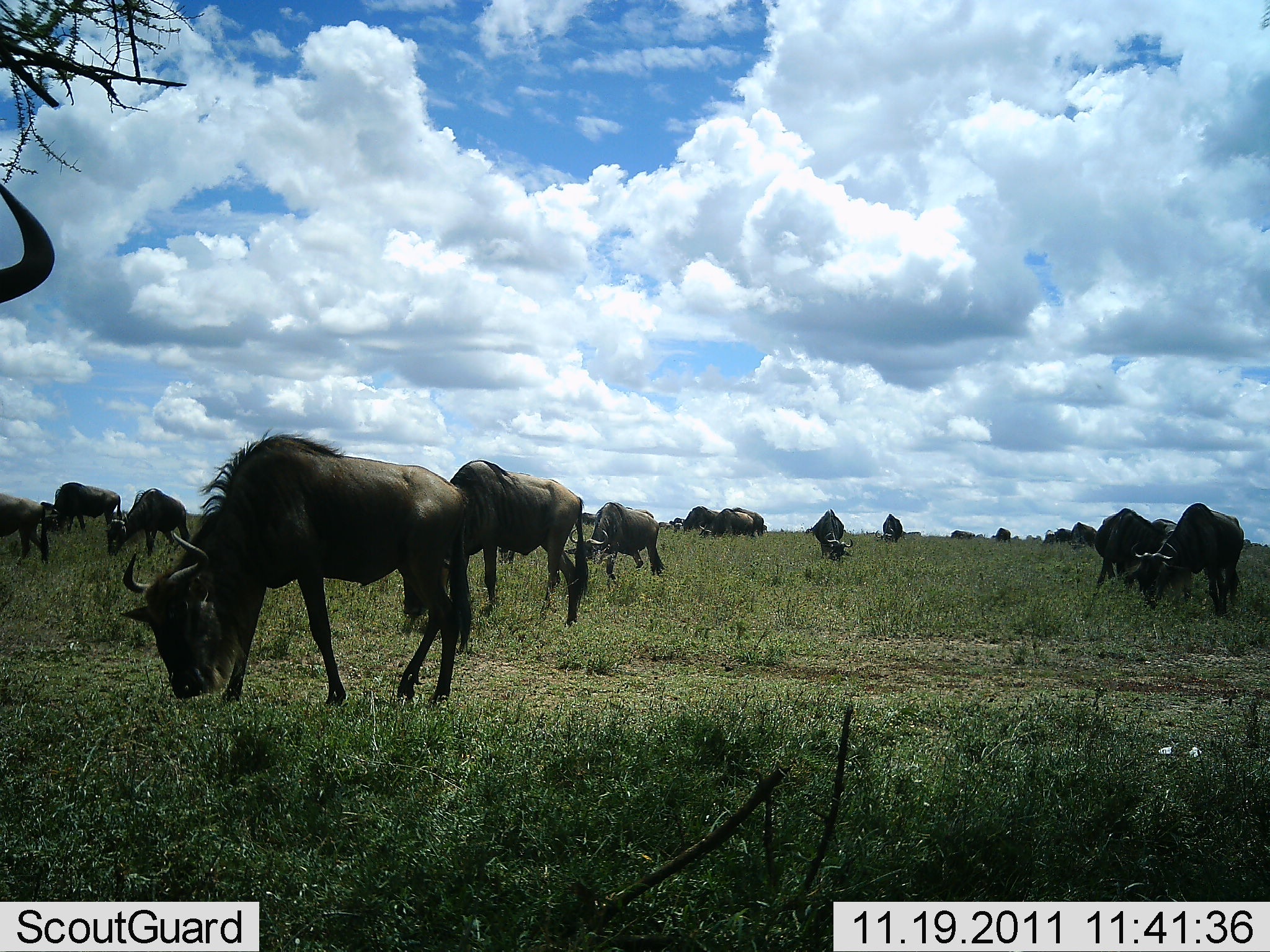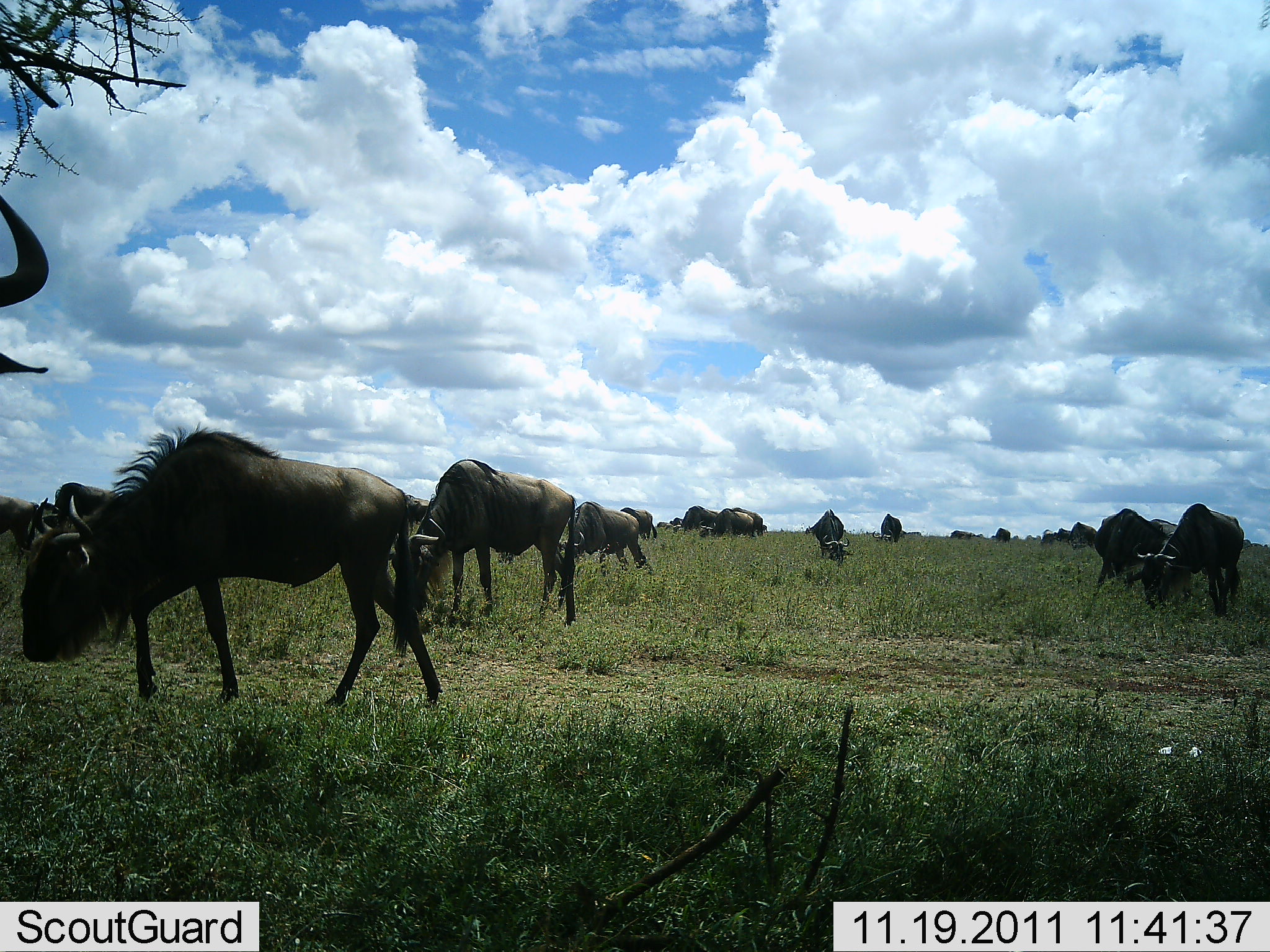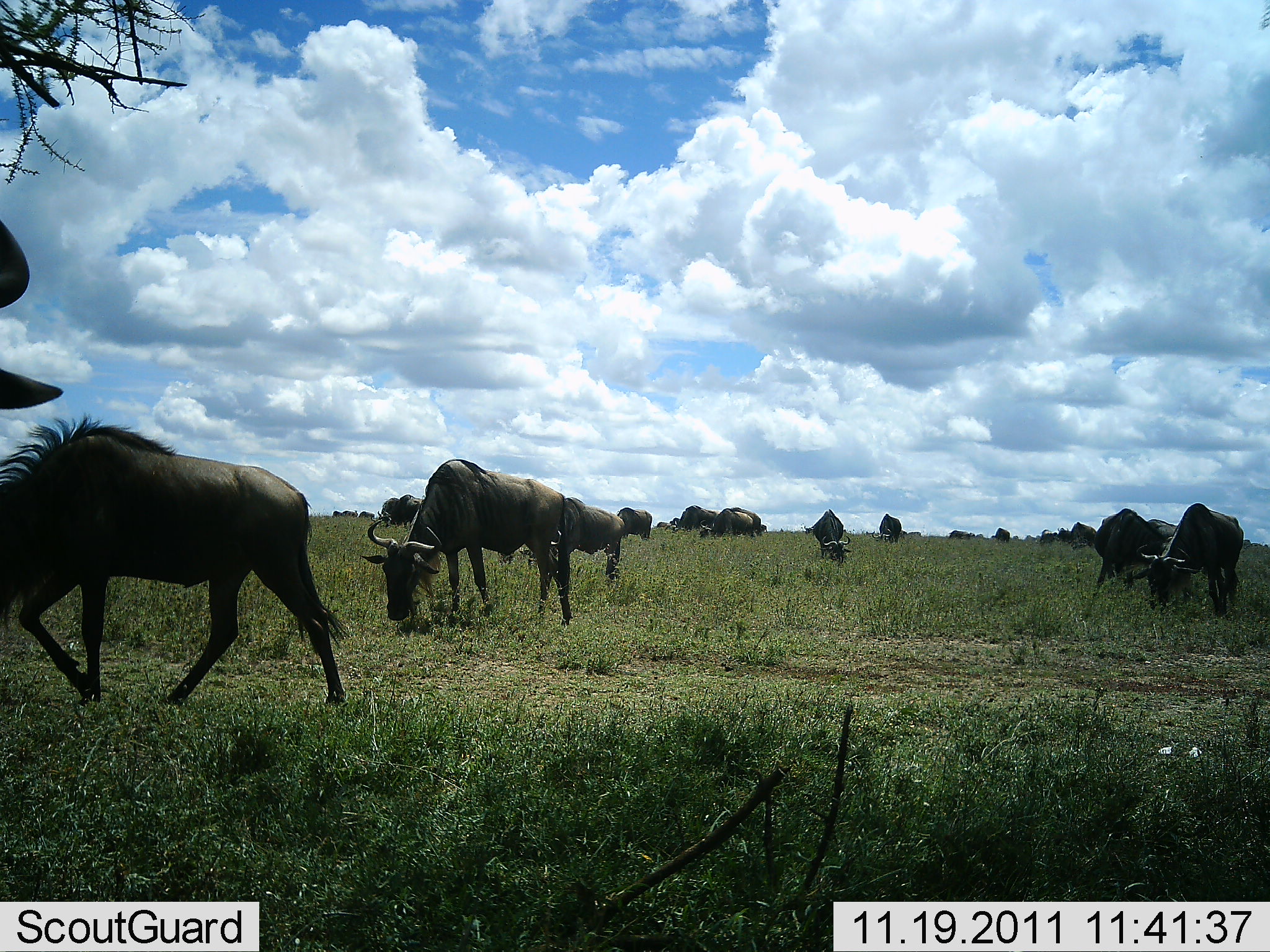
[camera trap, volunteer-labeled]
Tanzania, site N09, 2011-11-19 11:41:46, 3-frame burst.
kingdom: Animalia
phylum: Chordata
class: Mammalia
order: Artiodactyla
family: Bovidae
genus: Connochaetes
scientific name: Connochaetes taurinus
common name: blue wildebeest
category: wildebeest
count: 11-50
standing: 21%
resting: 7%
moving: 36%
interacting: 7%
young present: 0%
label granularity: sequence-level